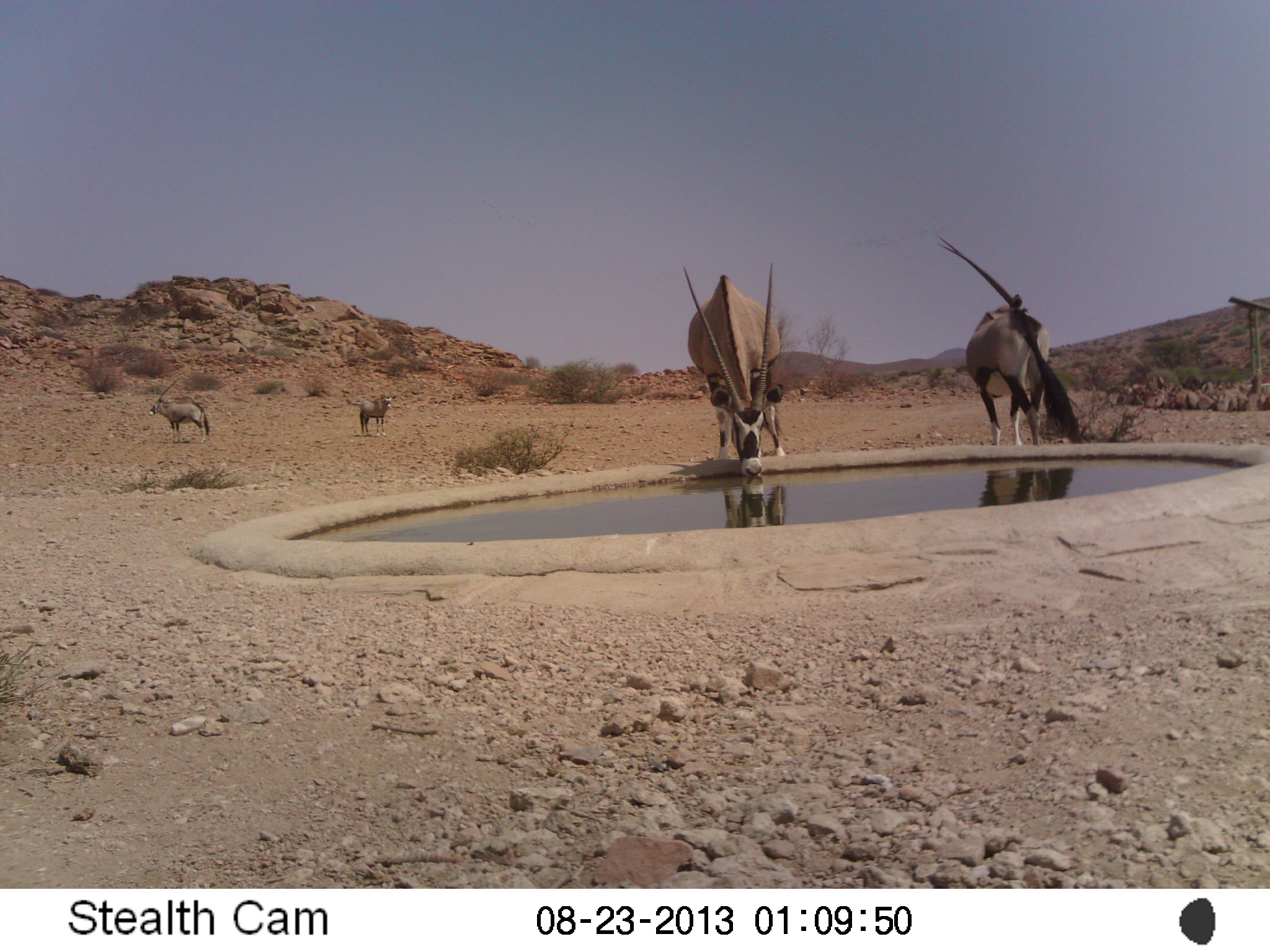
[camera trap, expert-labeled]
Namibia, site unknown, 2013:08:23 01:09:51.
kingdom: Animalia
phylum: Chordata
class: Mammalia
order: Artiodactyla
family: Bovidae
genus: Oryx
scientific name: Oryx gazella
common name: gemsbok